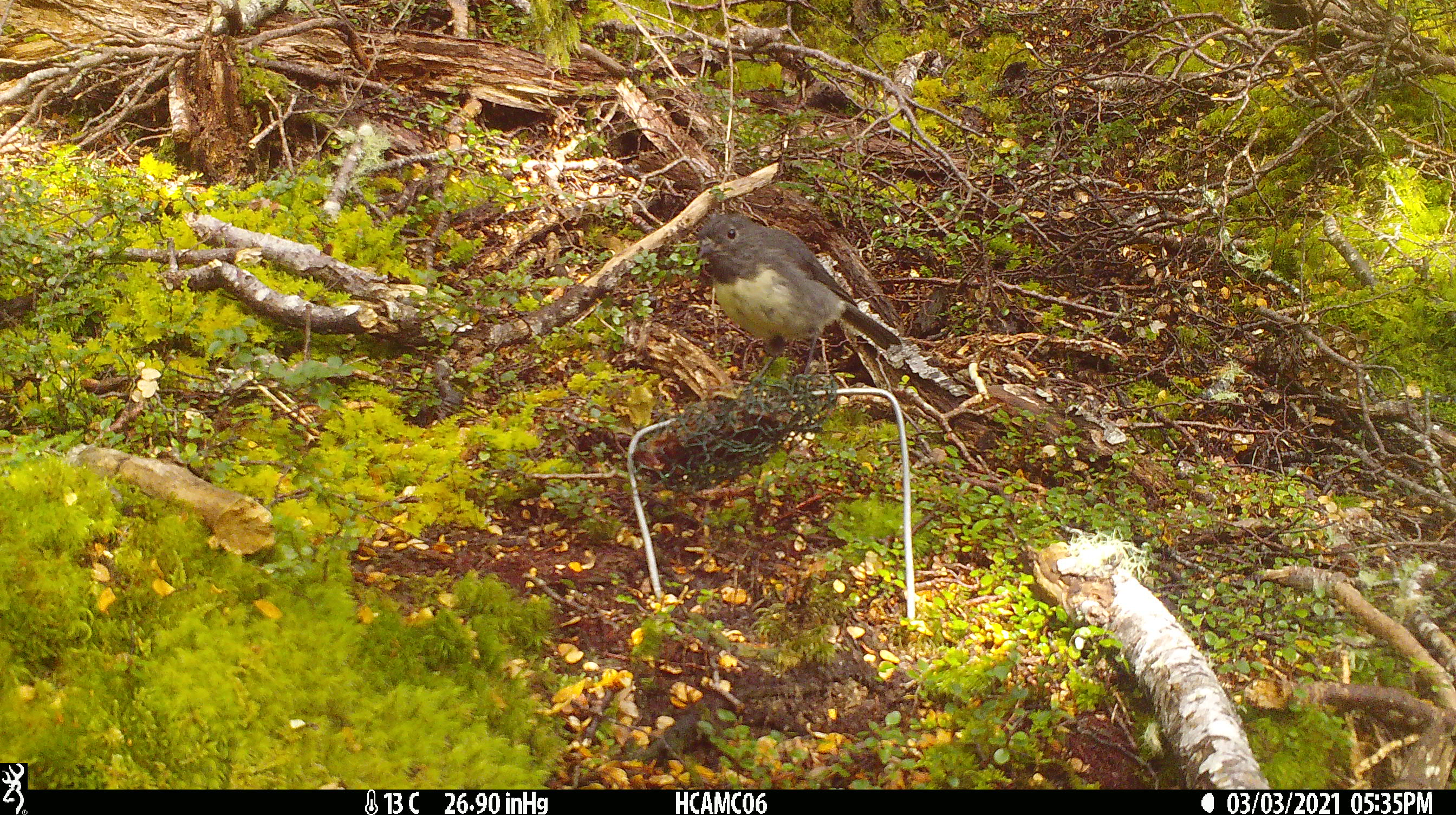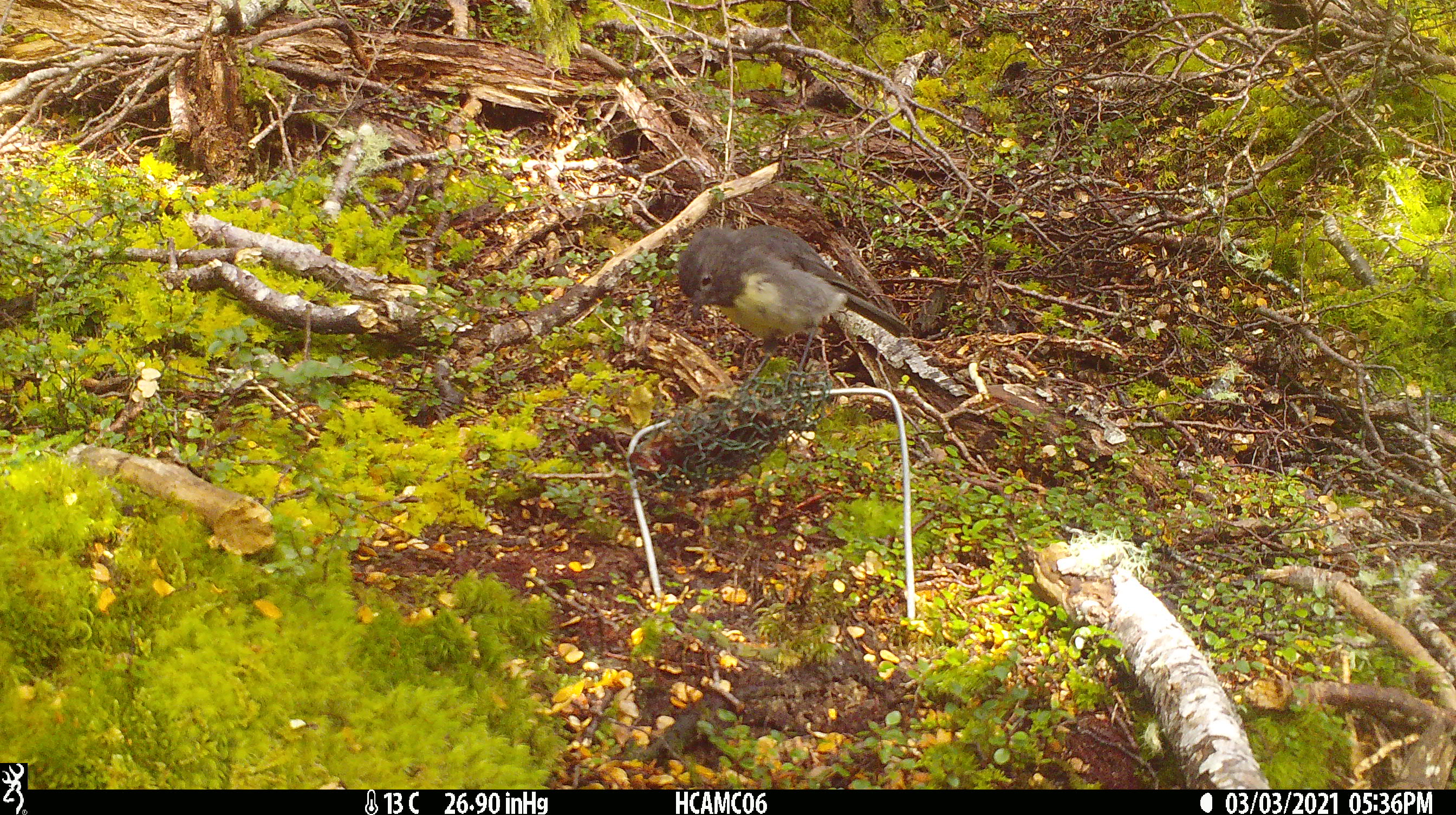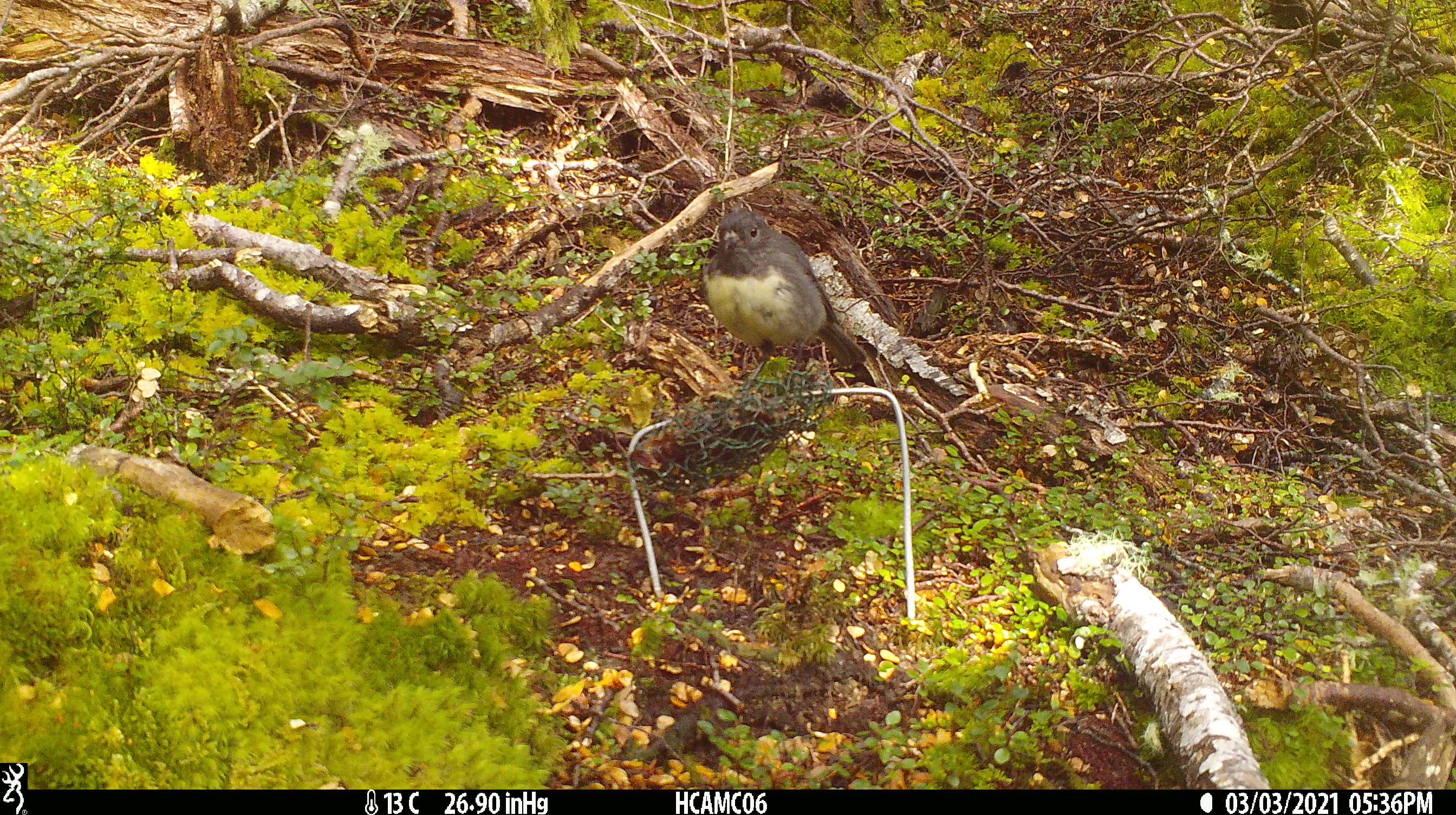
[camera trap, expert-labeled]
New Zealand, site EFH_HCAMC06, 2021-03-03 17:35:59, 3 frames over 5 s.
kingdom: Animalia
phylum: Chordata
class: Aves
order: Passeriformes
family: Petroicidae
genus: Petroica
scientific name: Petroica australis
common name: new zealand robin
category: robin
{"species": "robin (new zealand robin) (Petroica australis)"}